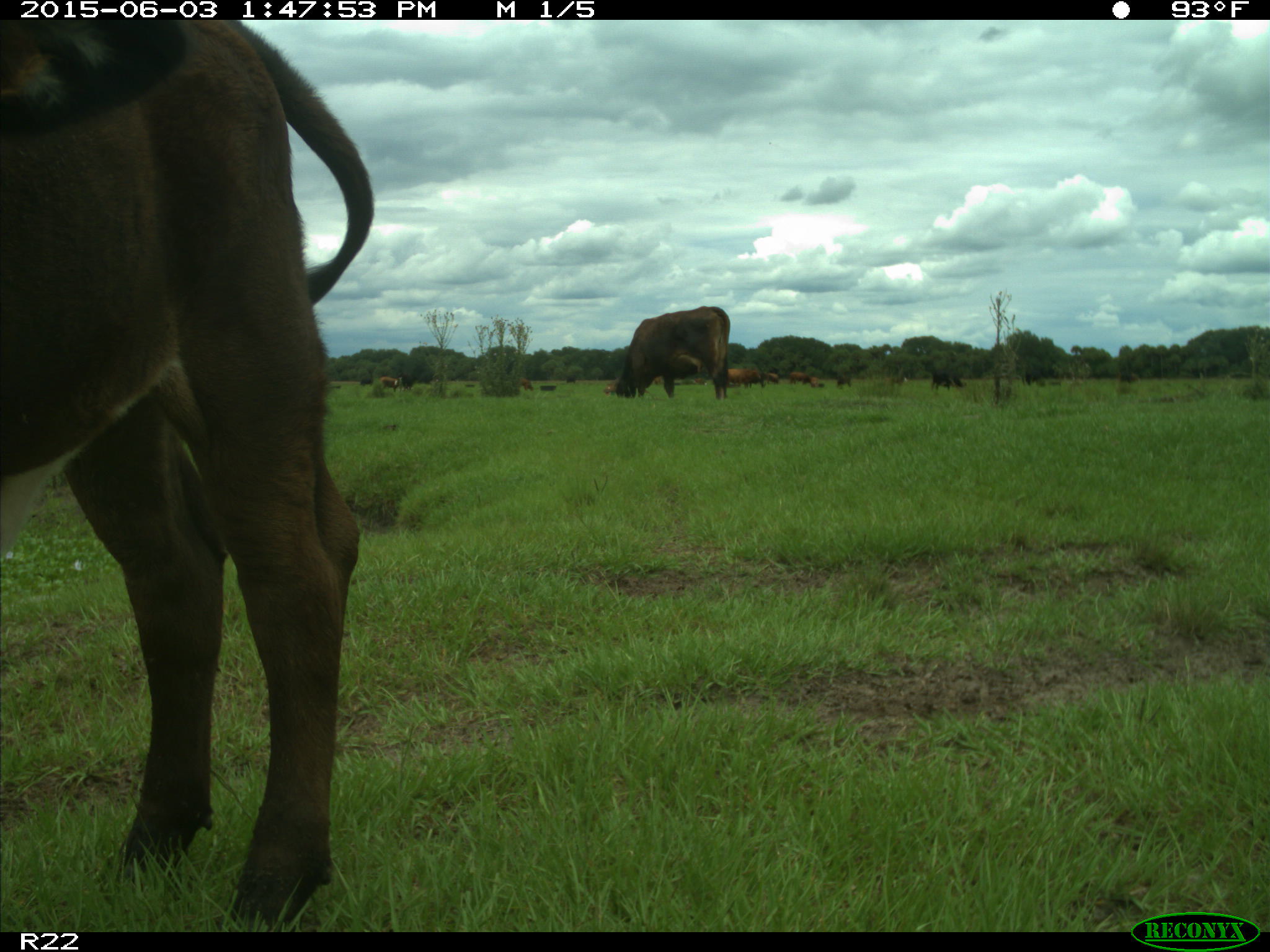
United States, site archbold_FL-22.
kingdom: Animalia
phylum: Chordata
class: Mammalia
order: Artiodactyla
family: Bovidae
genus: Bos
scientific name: Bos taurus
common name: domestic cow